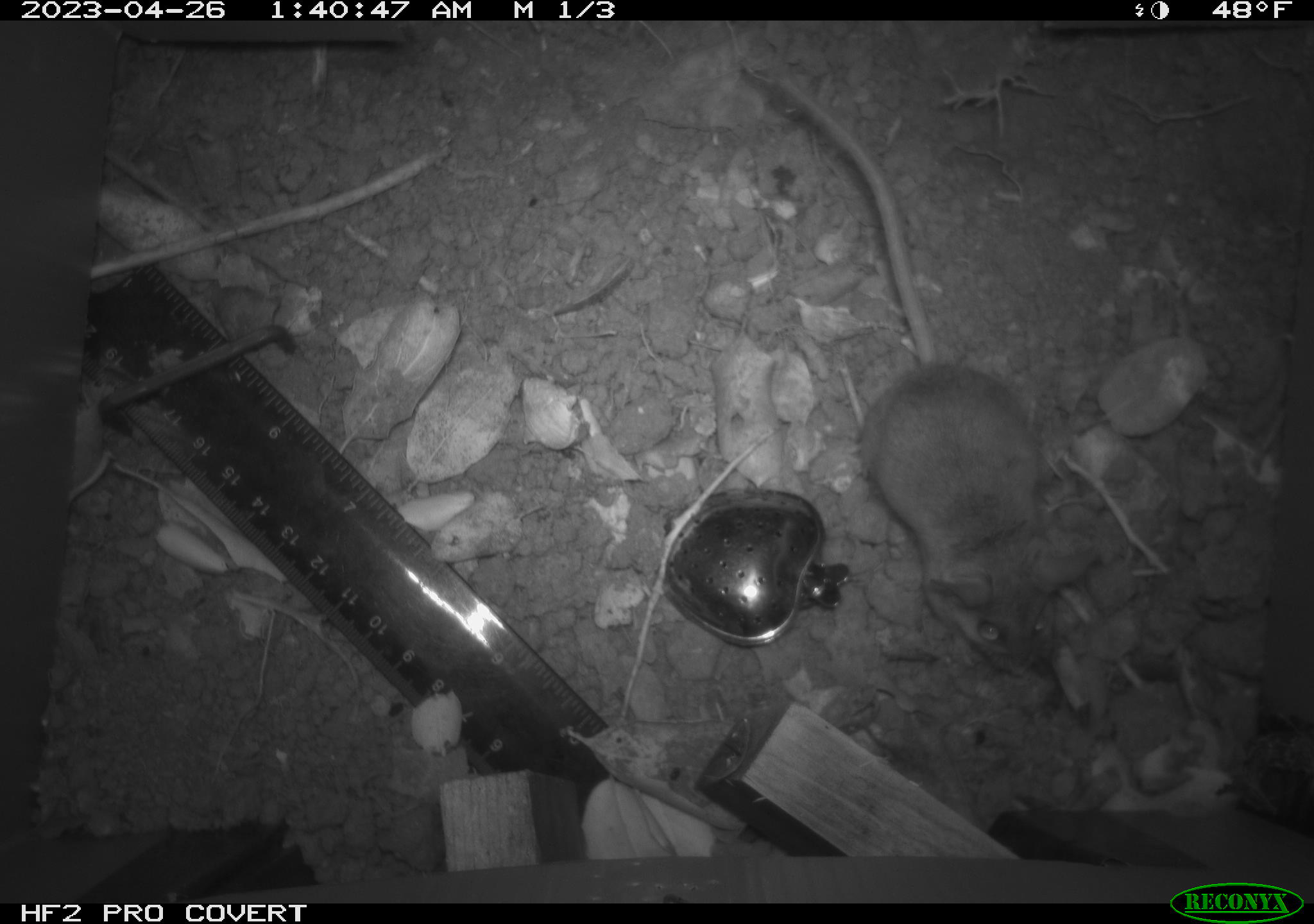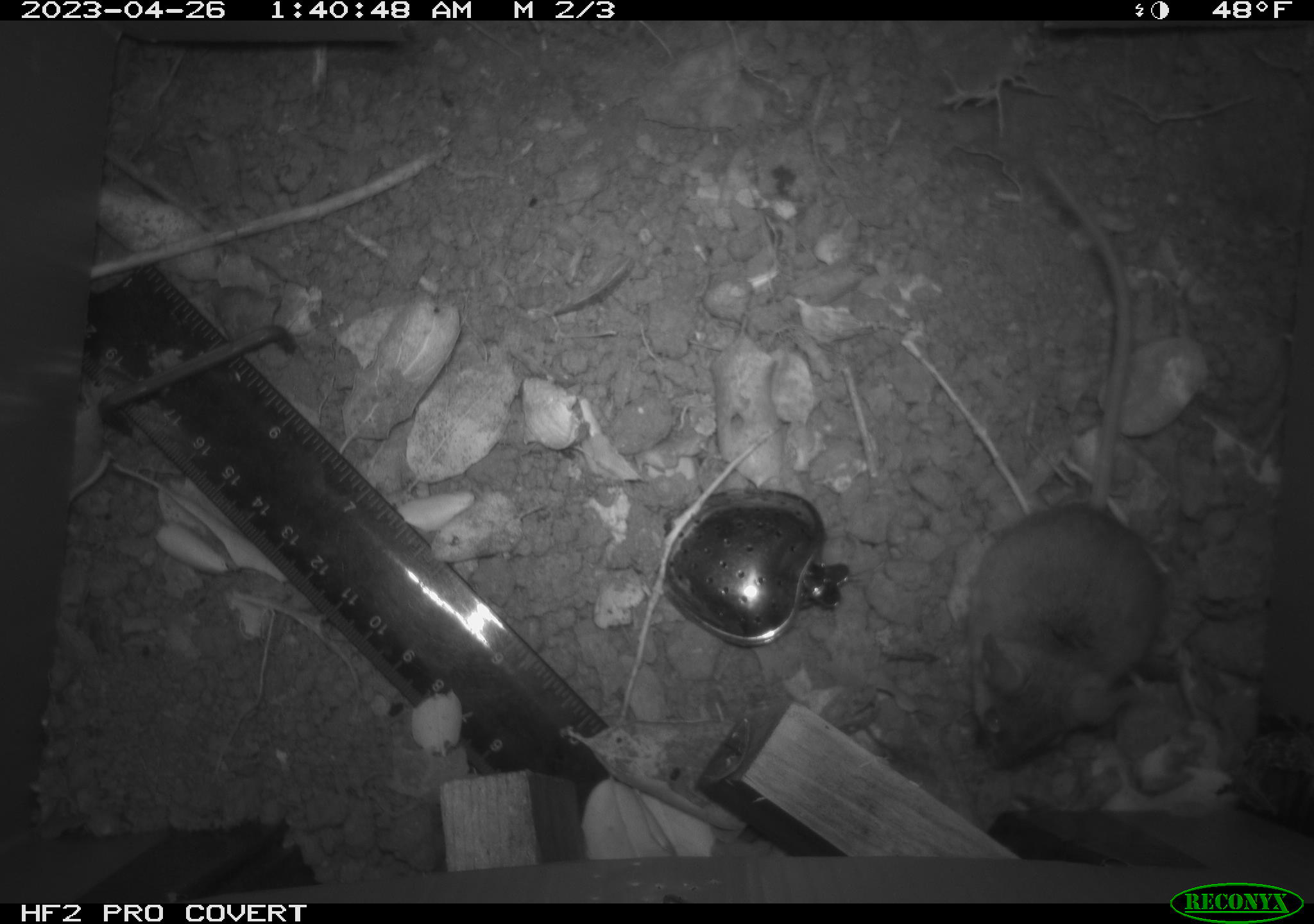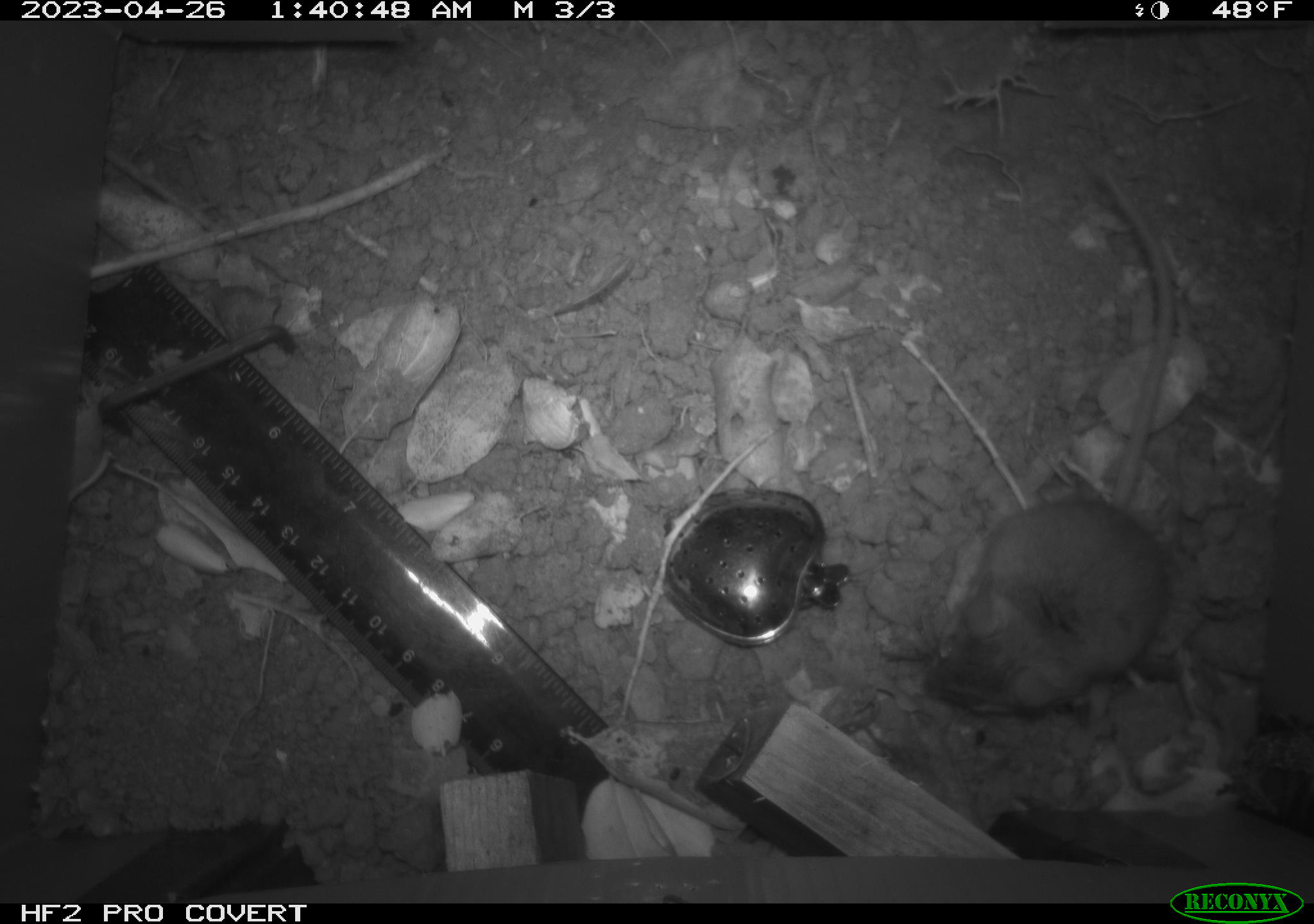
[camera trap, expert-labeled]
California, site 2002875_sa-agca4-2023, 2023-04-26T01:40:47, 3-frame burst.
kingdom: Animalia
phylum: Chordata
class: Mammalia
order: Rodentia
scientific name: Rodentia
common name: mouse species